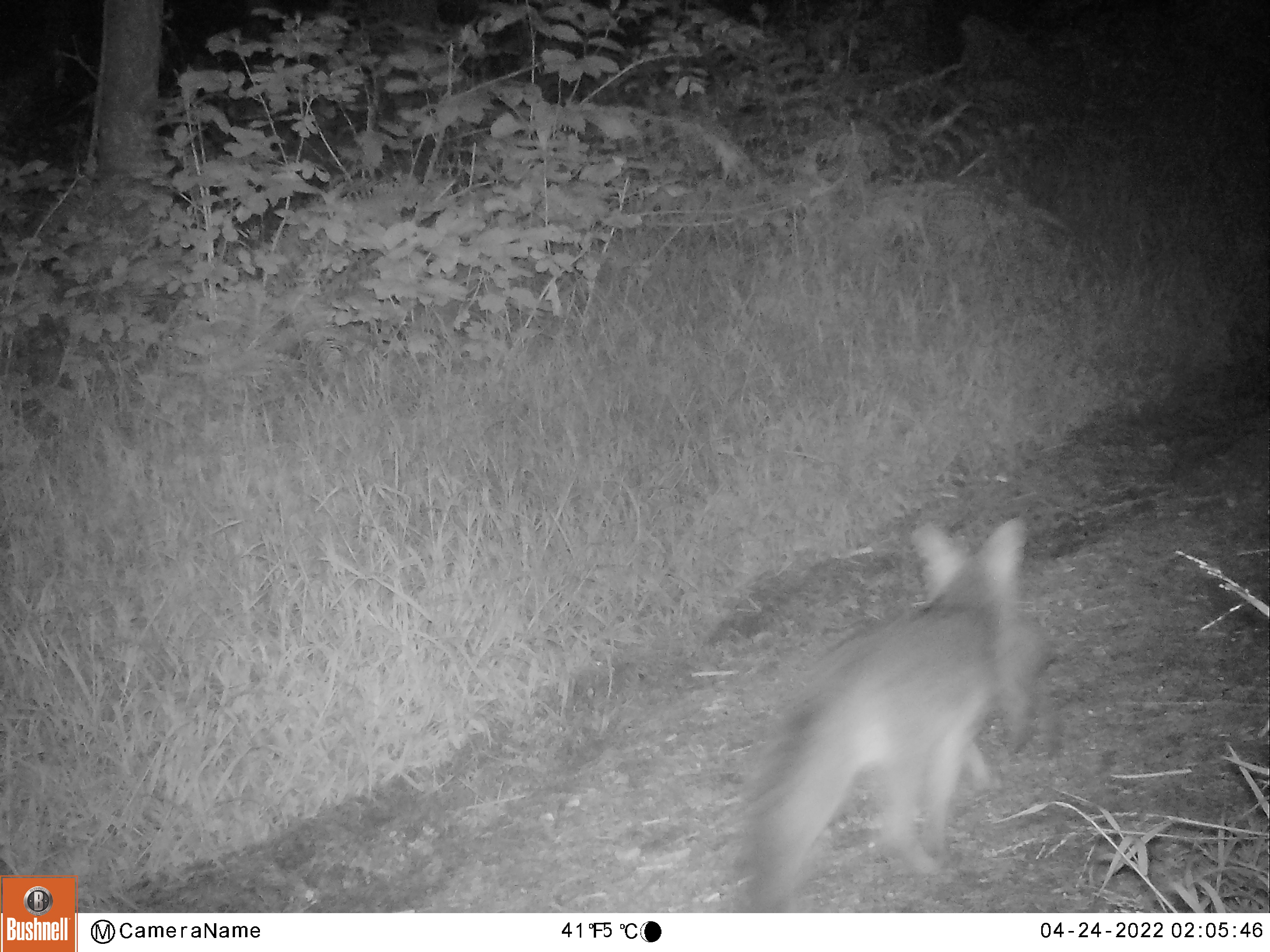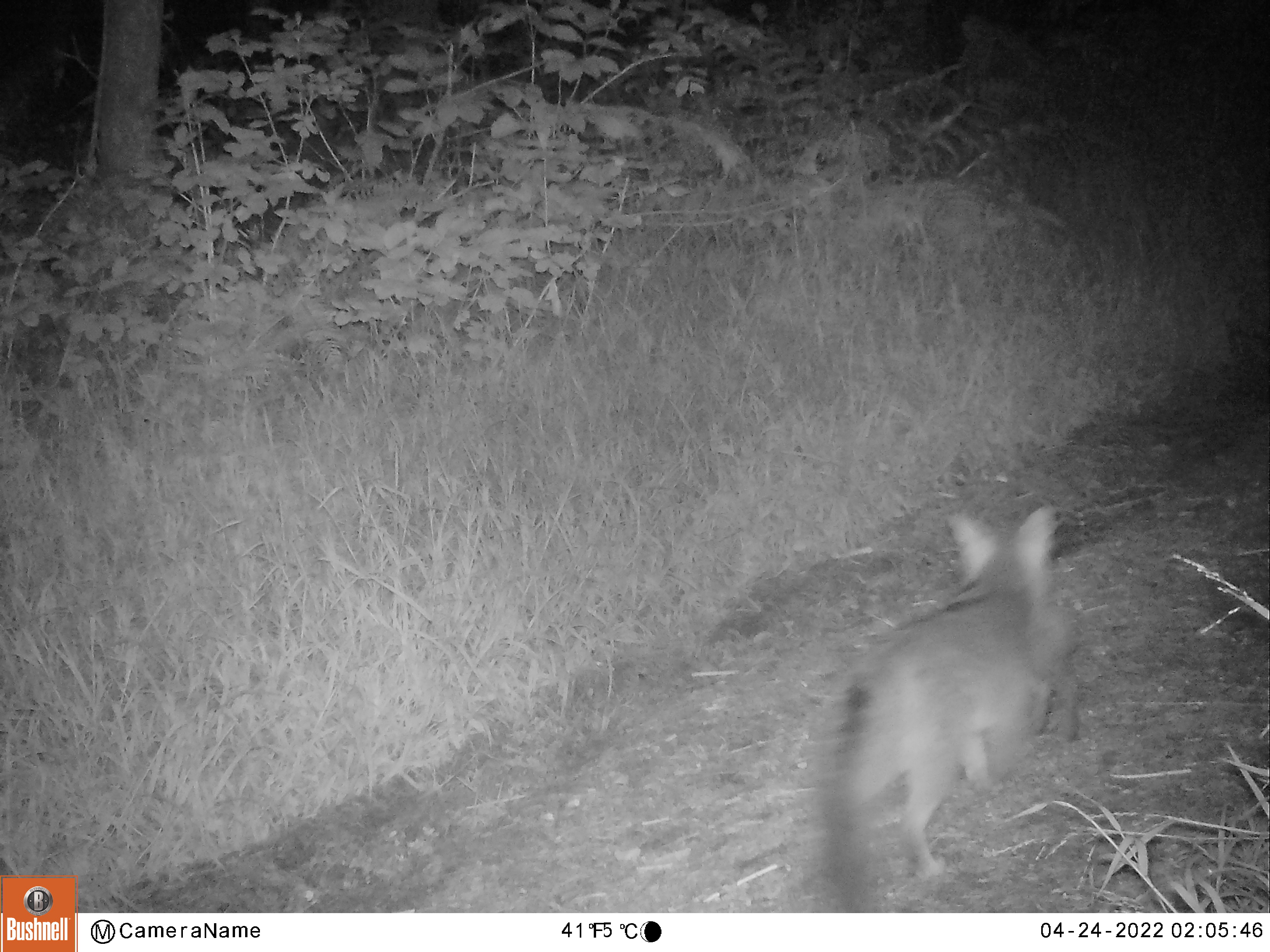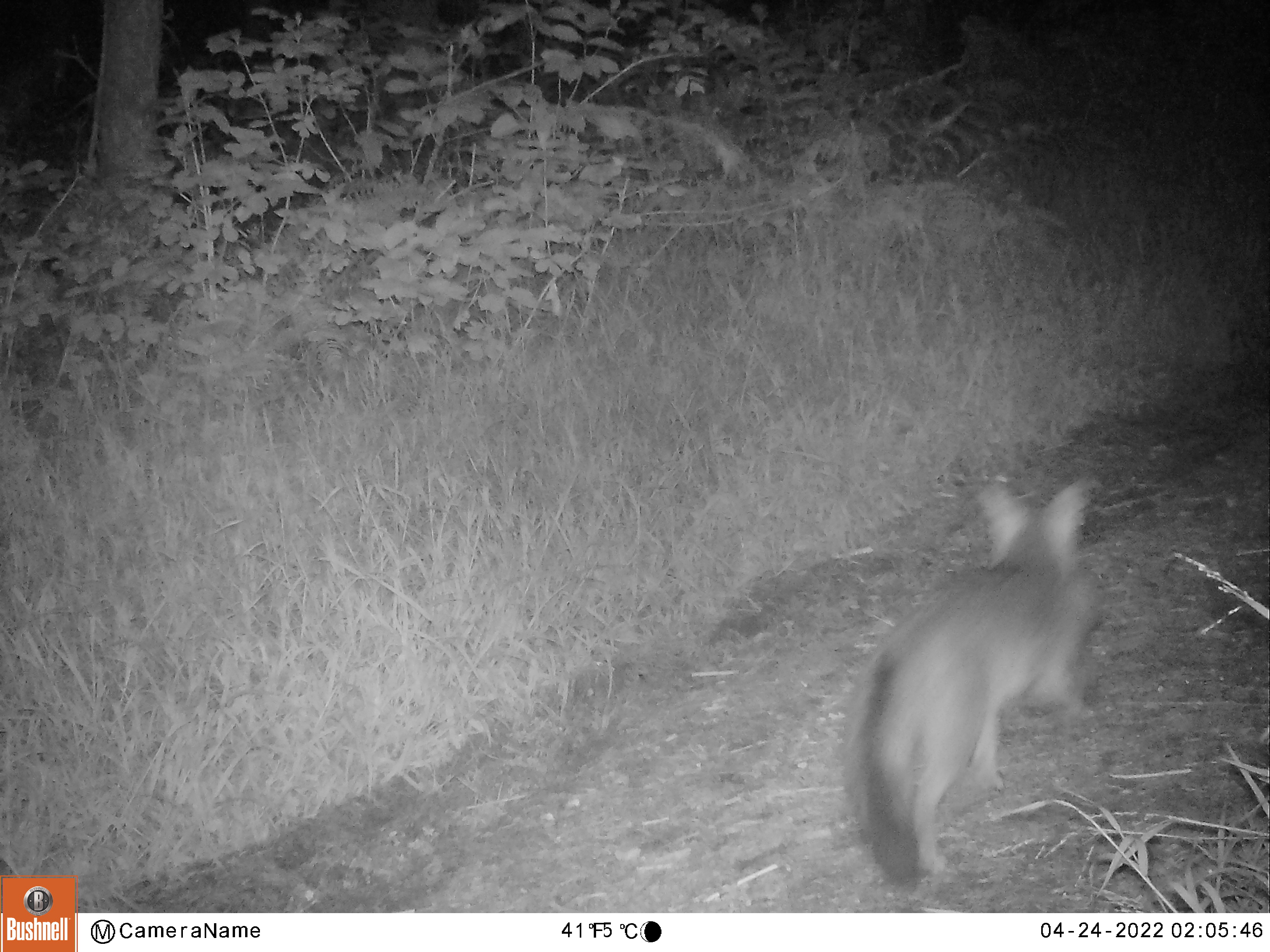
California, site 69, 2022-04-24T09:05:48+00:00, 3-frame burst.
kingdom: Animalia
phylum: Chordata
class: Mammalia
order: Carnivora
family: Canidae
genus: Urocyon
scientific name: Urocyon cinereoargenteus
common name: gray fox